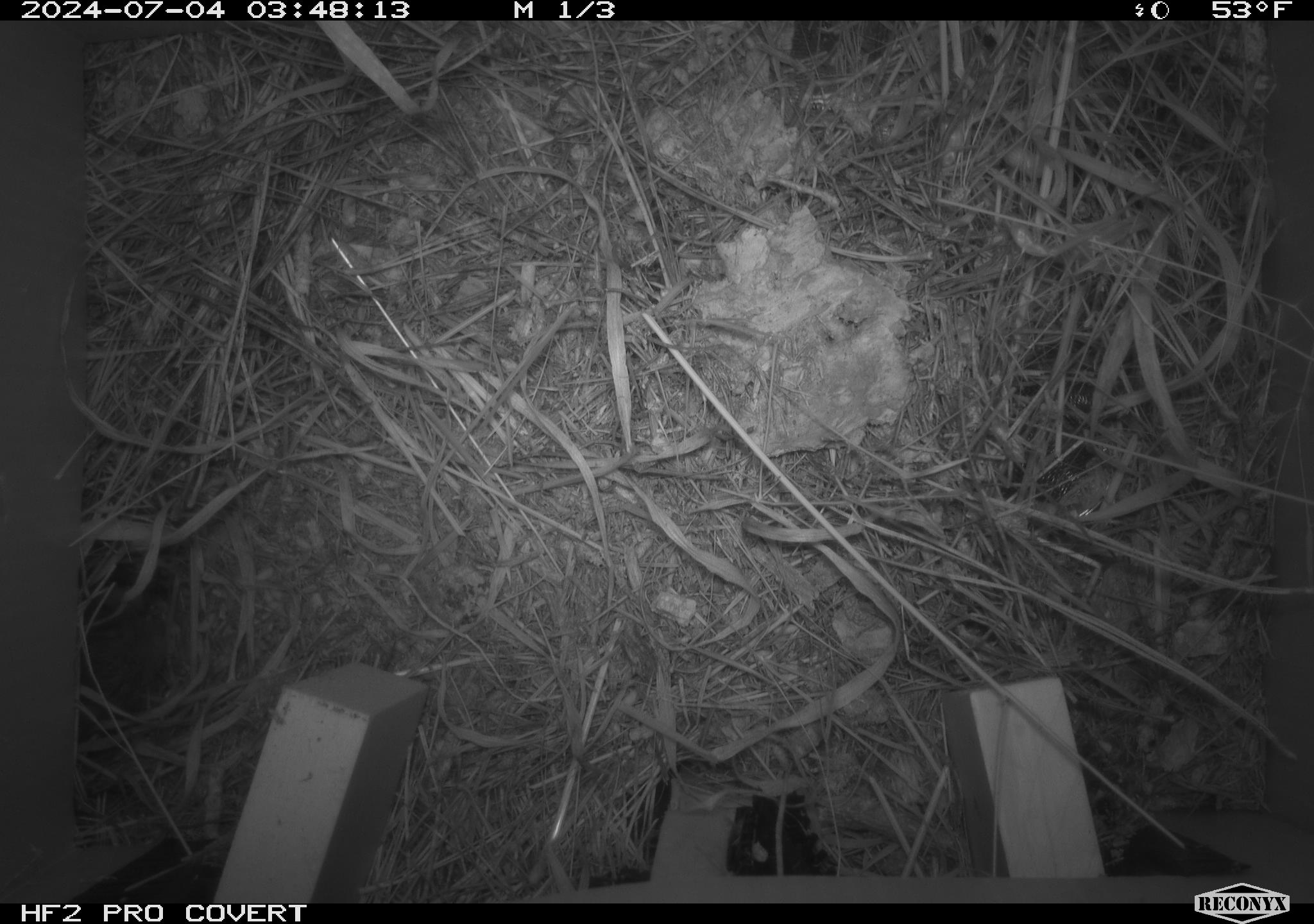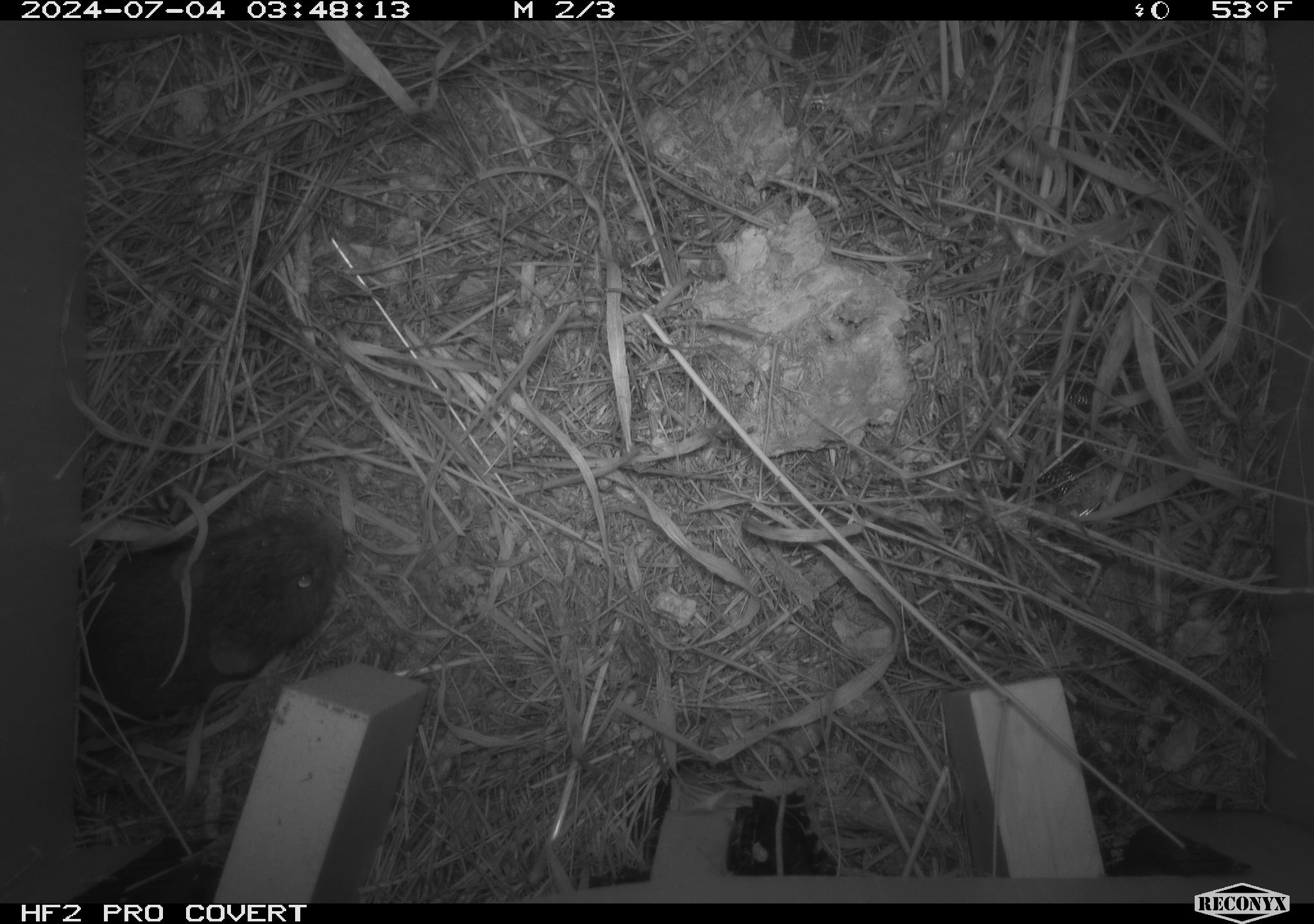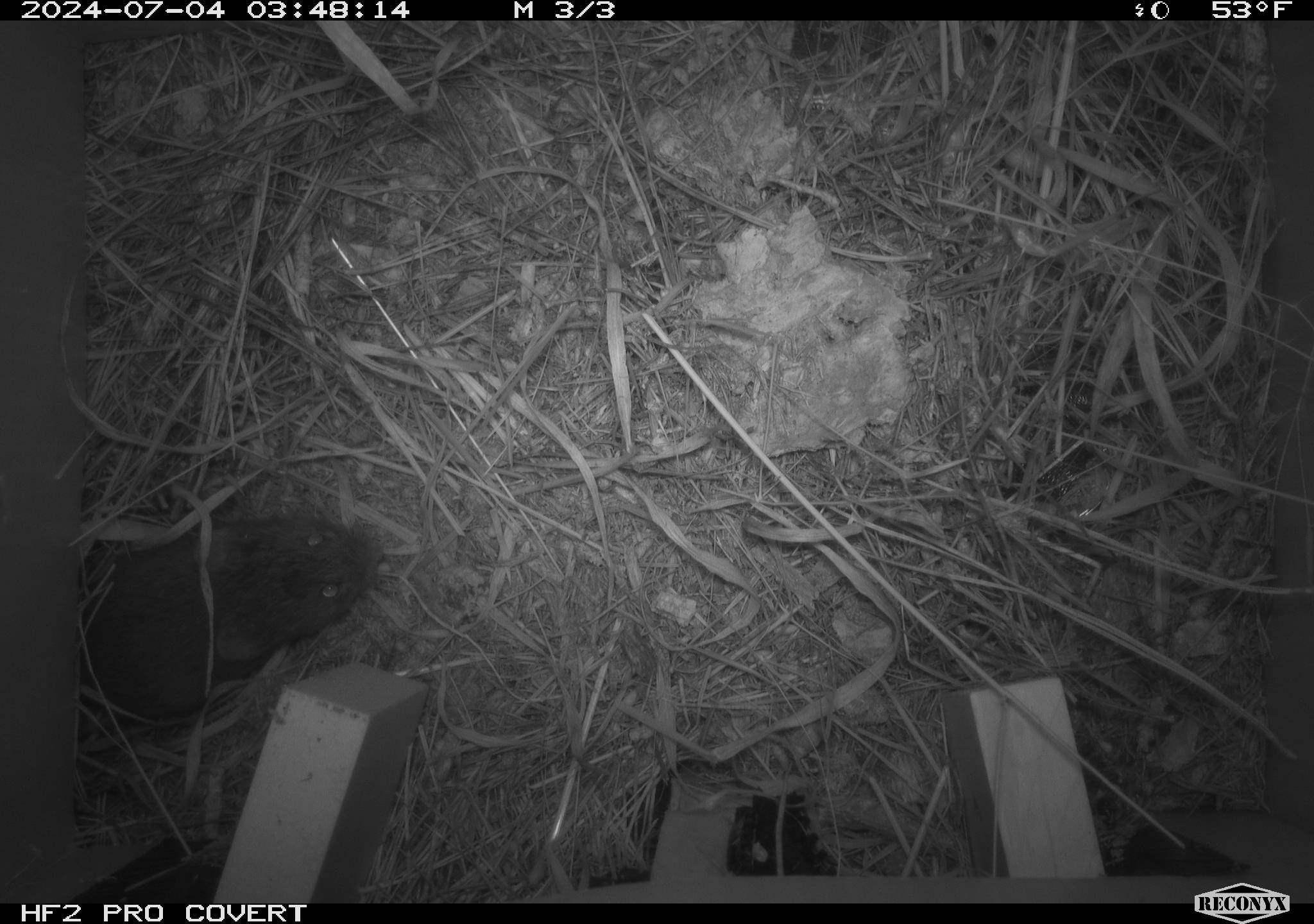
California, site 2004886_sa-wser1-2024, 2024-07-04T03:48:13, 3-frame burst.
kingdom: Animalia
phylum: Chordata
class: Mammalia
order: Rodentia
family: Cricetidae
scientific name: Arvicolinae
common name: voles, lemmings, and muskrats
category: arvicolinae subfamily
Arvicolinae subfamily (voles, lemmings, and muskrats) (Arvicolinae).